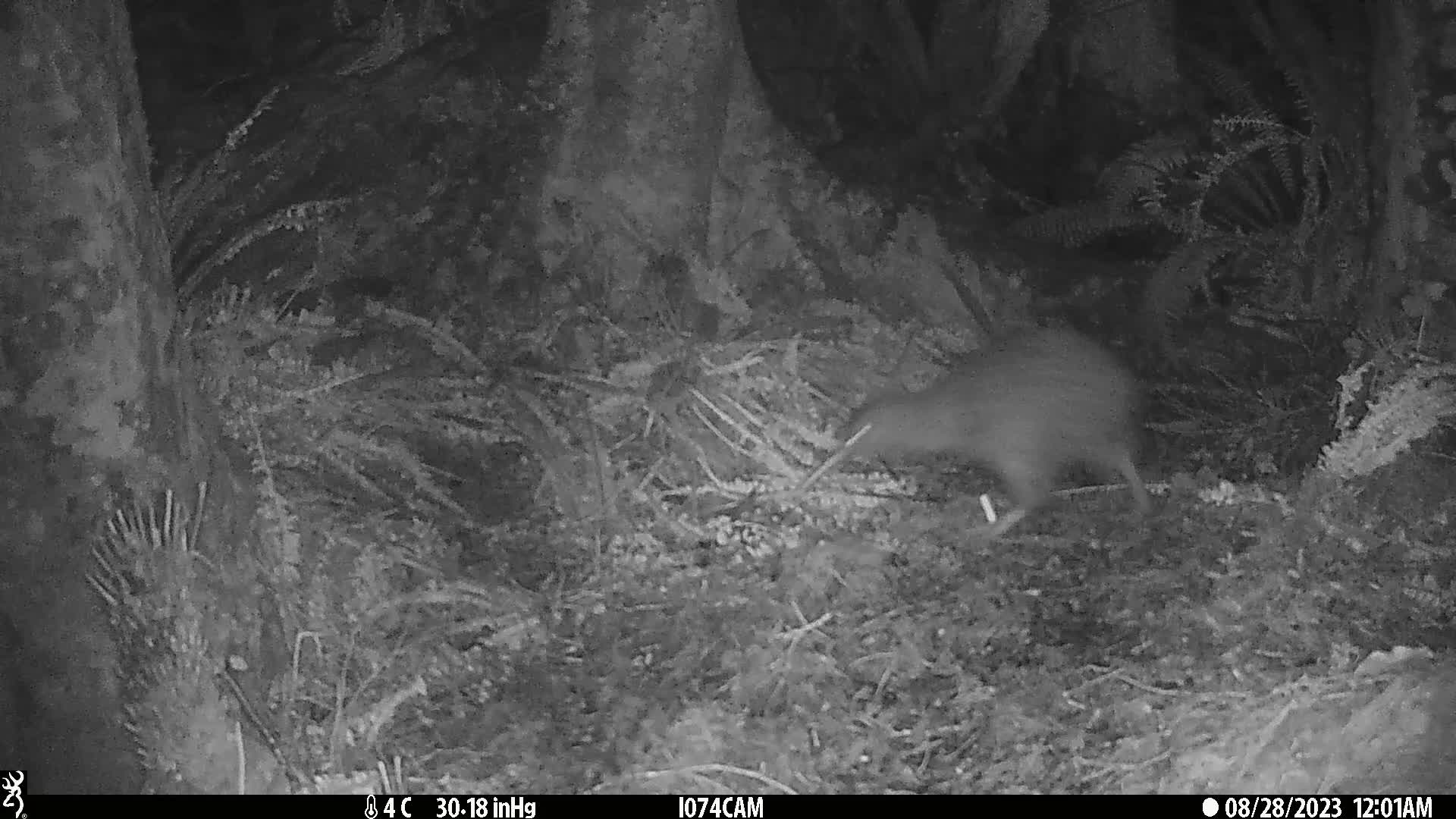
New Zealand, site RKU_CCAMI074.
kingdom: Animalia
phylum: Chordata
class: Aves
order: Apterygiformes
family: Apterygidae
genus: Apteryx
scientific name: Apteryx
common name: kiwi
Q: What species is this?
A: Kiwi (Apteryx).